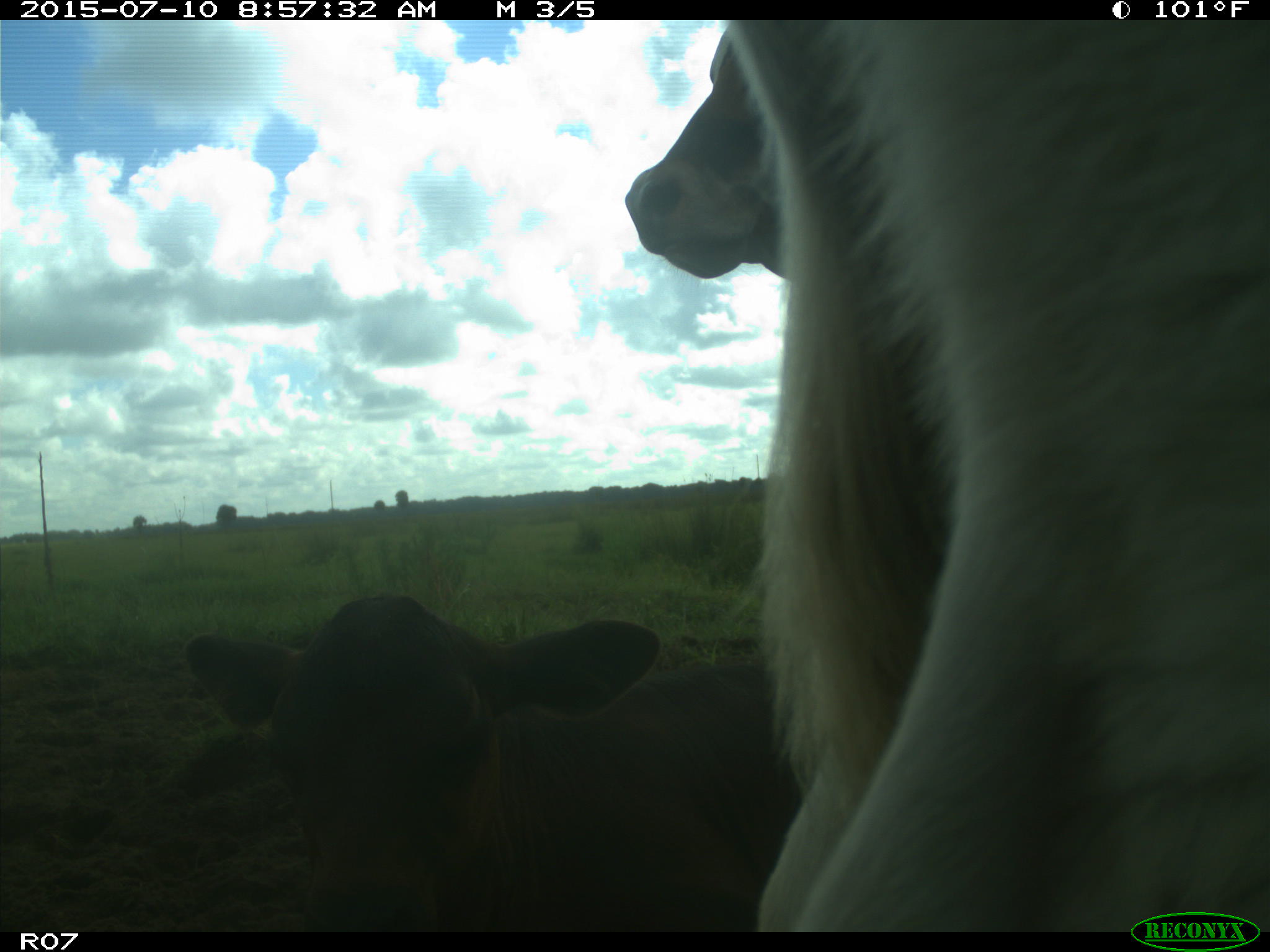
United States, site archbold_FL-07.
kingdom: Animalia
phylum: Chordata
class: Mammalia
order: Artiodactyla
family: Bovidae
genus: Bos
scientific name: Bos taurus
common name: domestic cow